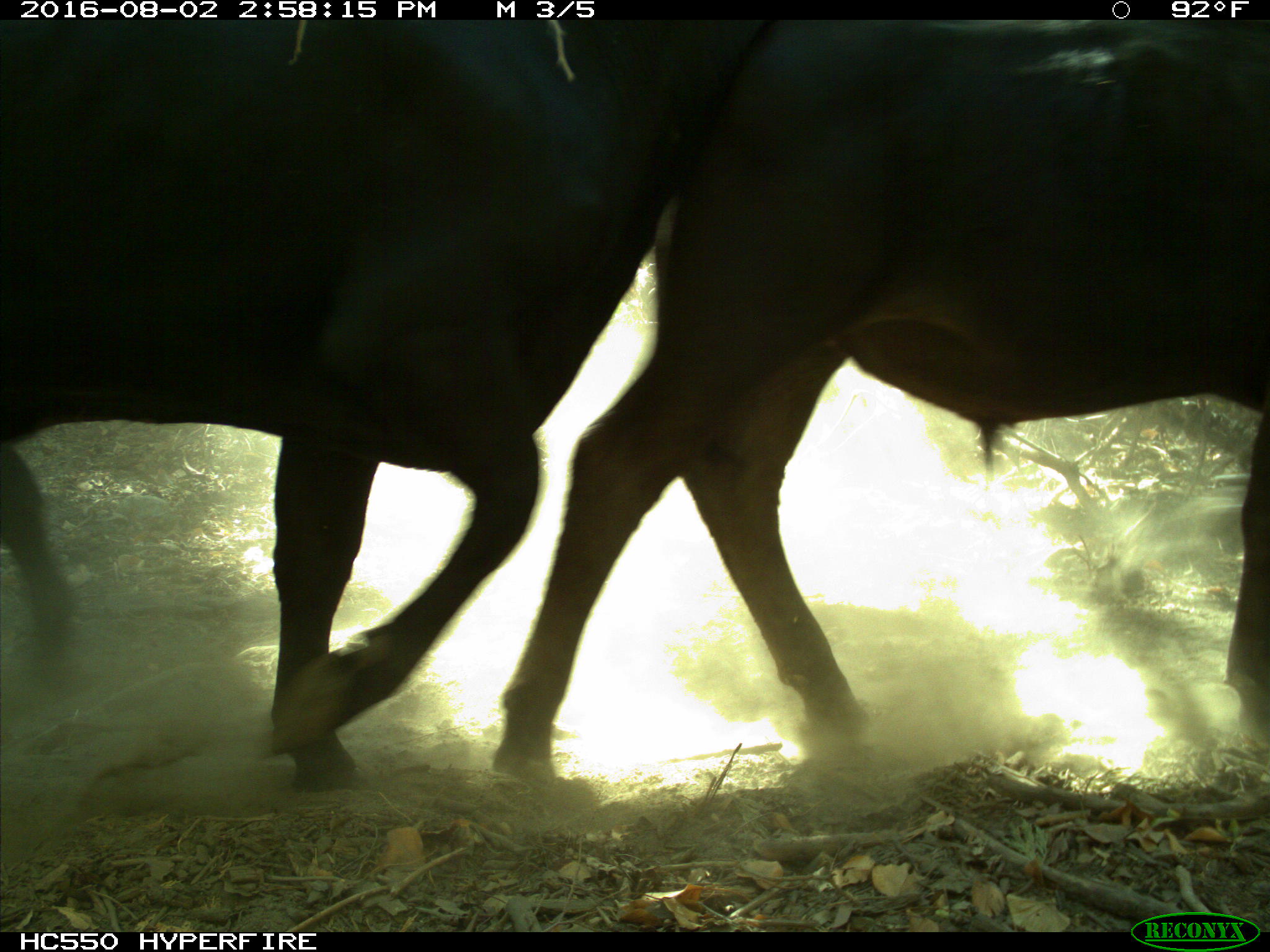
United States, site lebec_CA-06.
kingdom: Animalia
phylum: Chordata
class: Mammalia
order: Artiodactyla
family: Bovidae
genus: Bos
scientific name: Bos taurus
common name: domestic cow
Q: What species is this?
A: Bos taurus (domestic cow).